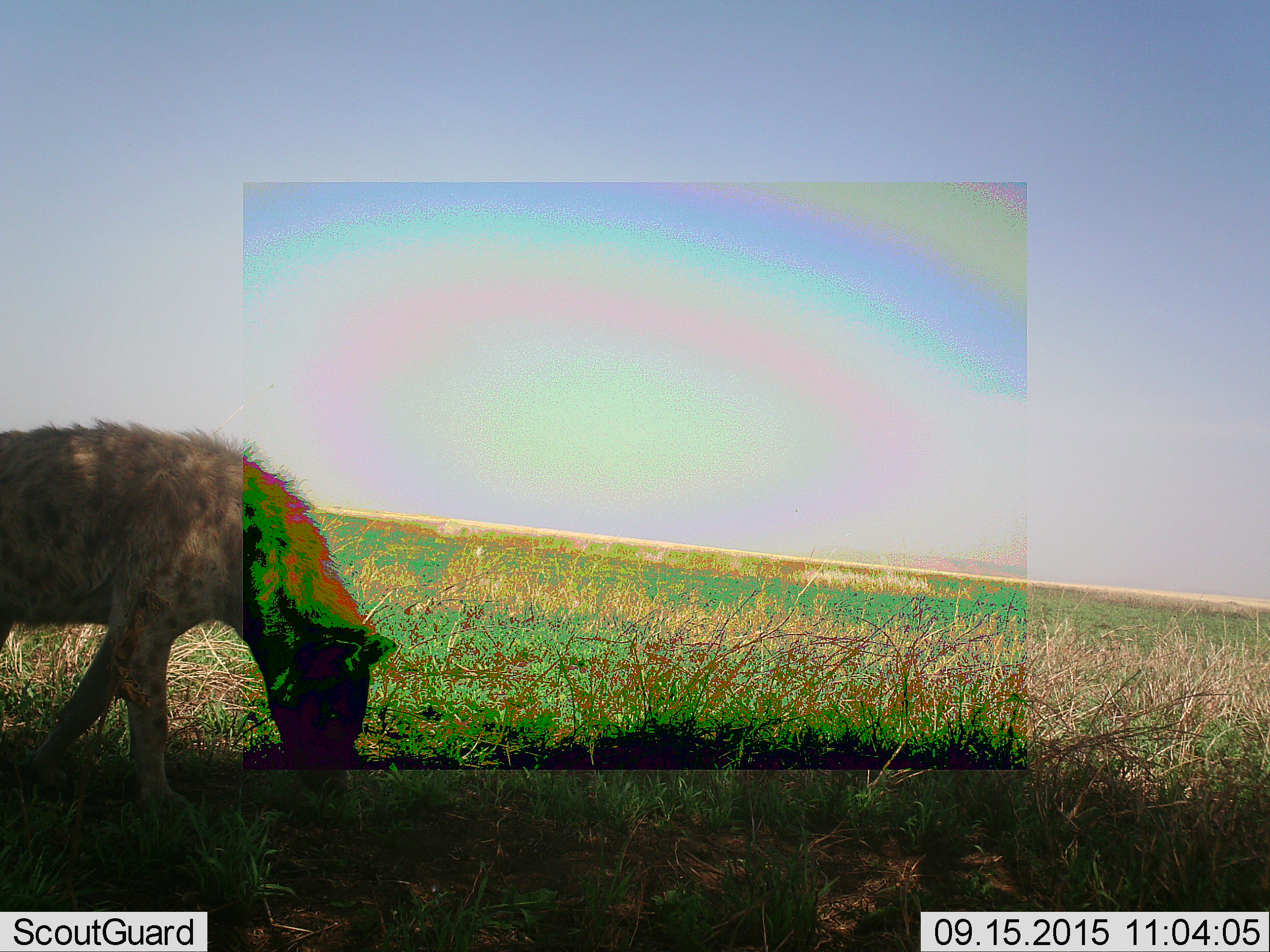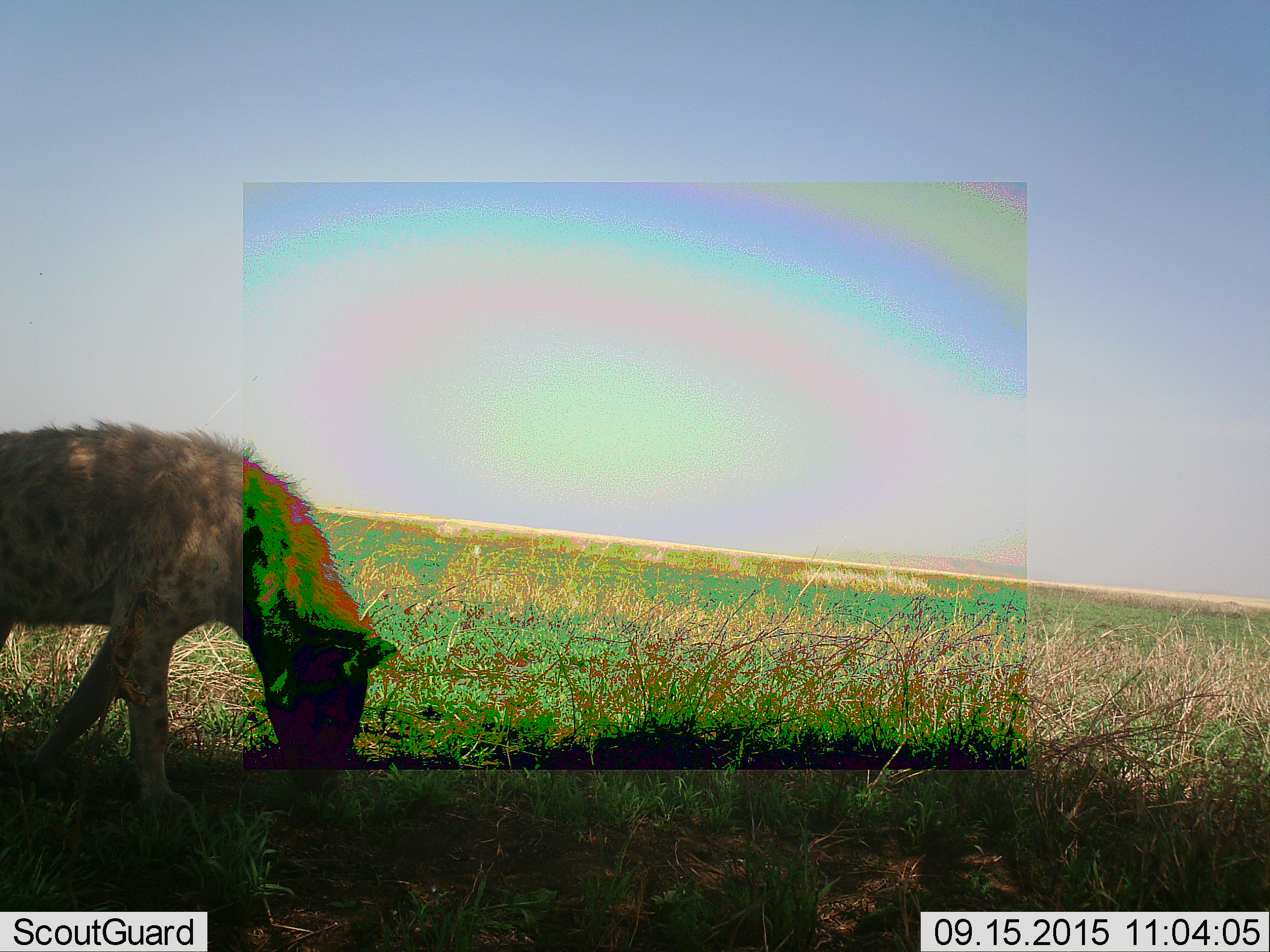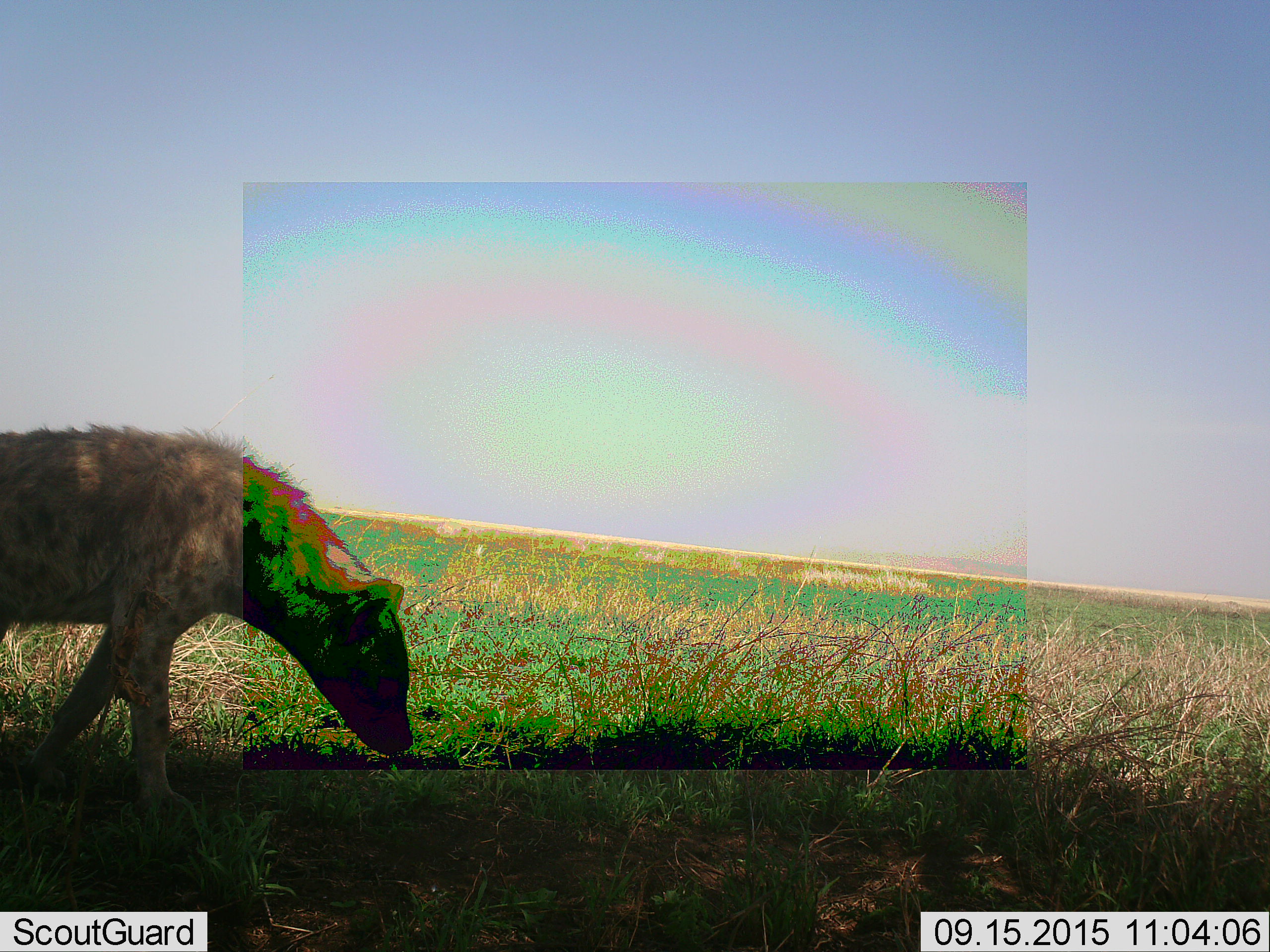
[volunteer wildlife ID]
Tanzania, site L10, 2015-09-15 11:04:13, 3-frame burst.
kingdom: Animalia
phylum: Chordata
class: Mammalia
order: Carnivora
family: Hyaenidae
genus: Crocuta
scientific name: Crocuta crocuta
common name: spotted hyena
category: hyenaspotted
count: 1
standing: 78%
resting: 0%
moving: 0%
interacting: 0%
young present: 0%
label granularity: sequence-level